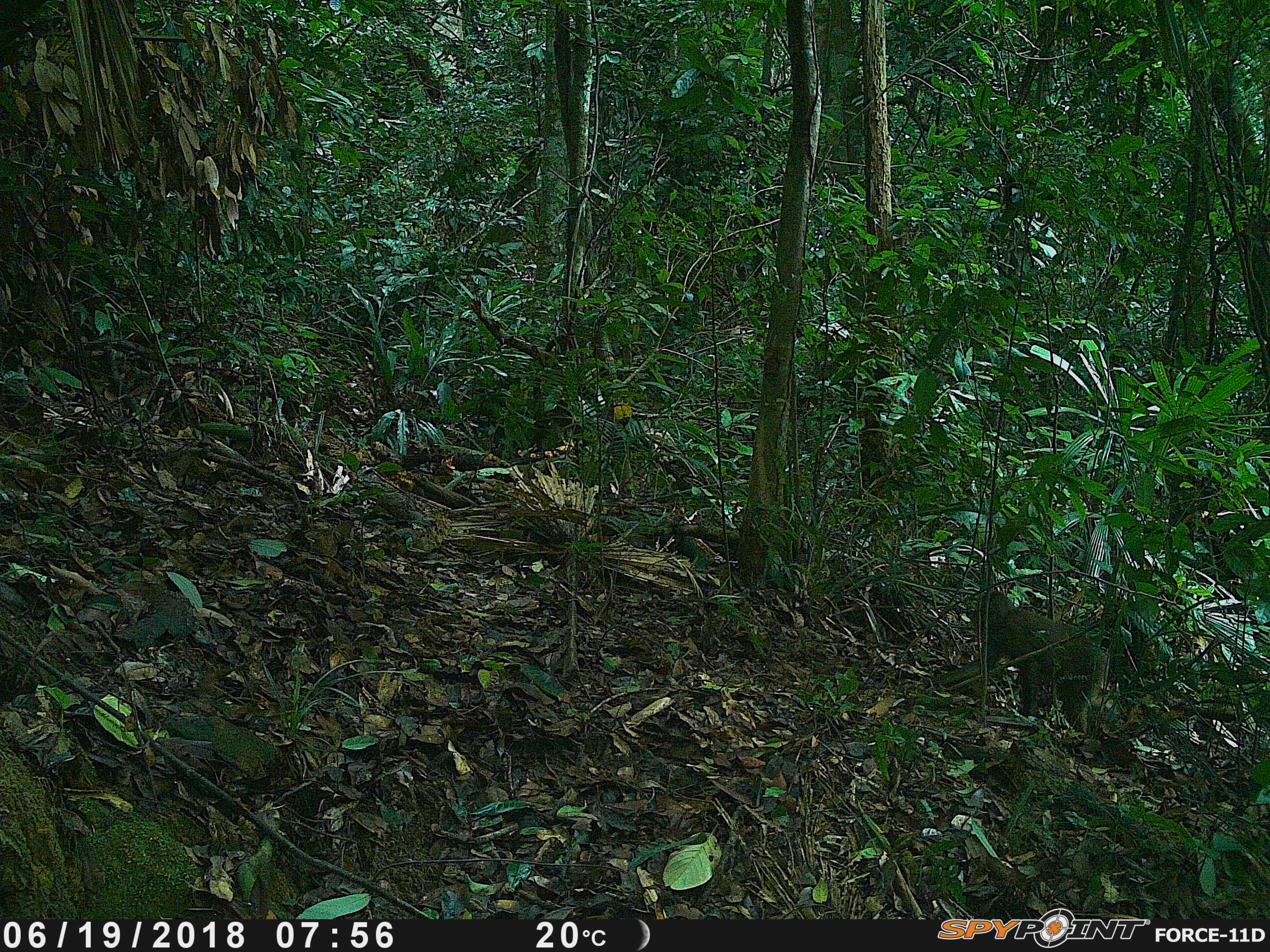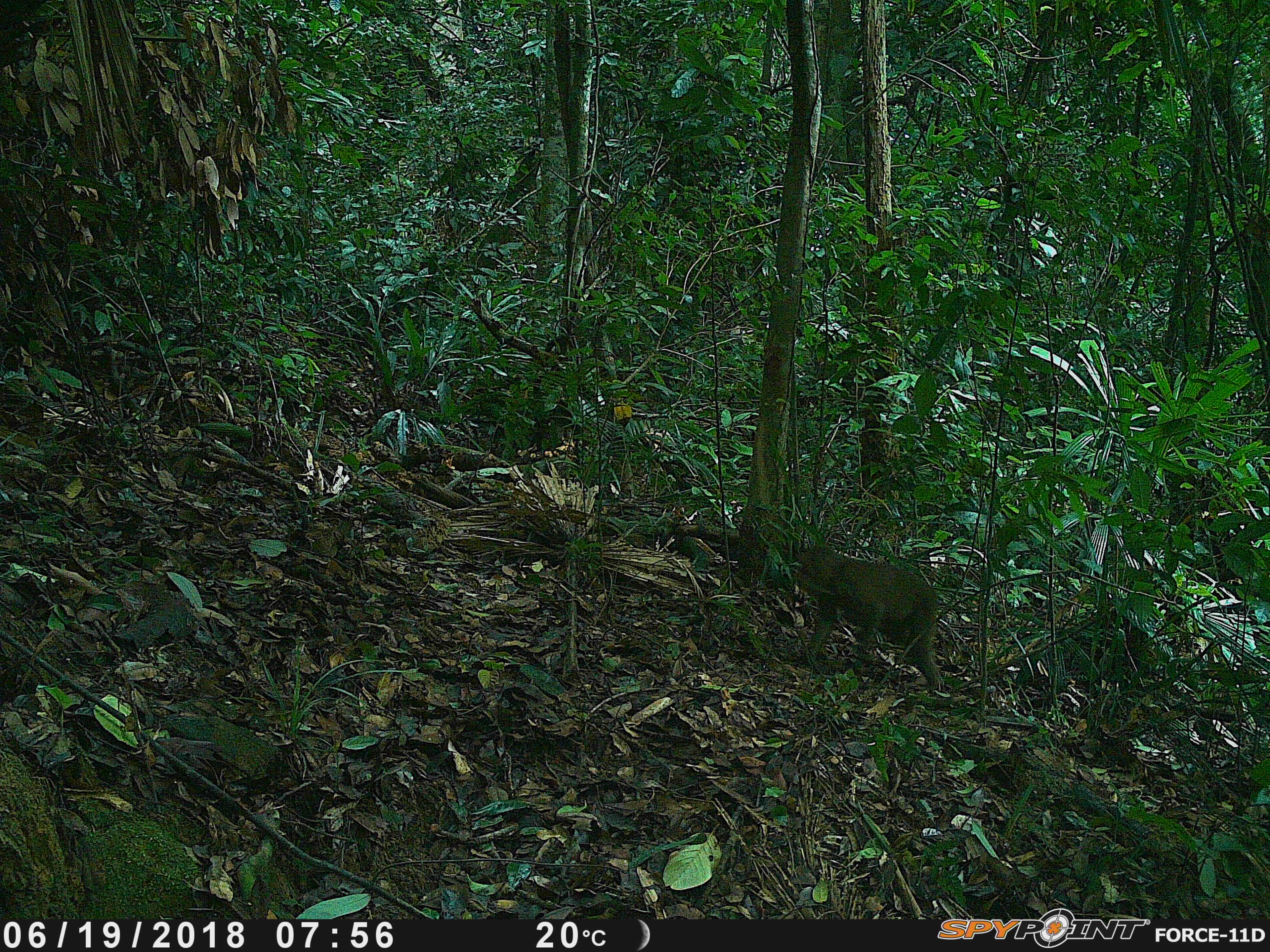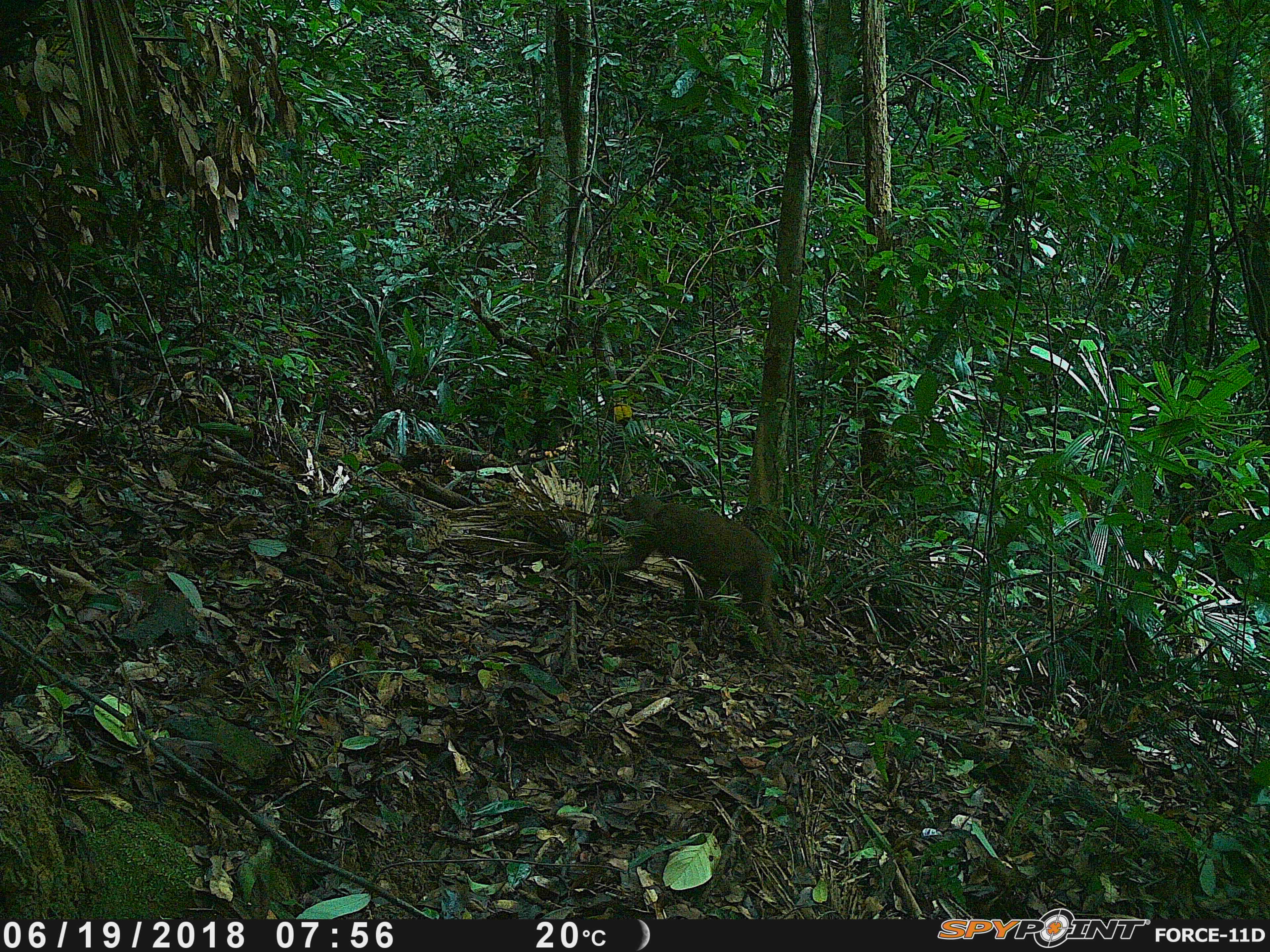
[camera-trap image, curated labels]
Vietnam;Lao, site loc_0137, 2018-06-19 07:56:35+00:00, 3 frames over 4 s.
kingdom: Animalia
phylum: Chordata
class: Mammalia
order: Primates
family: Cercopithecidae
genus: Macaca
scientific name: Macaca arctoides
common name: stump-tailed macaque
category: stump tailed macaque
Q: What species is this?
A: Stump tailed macaque (stump-tailed macaque) (Macaca arctoides).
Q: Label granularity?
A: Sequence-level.